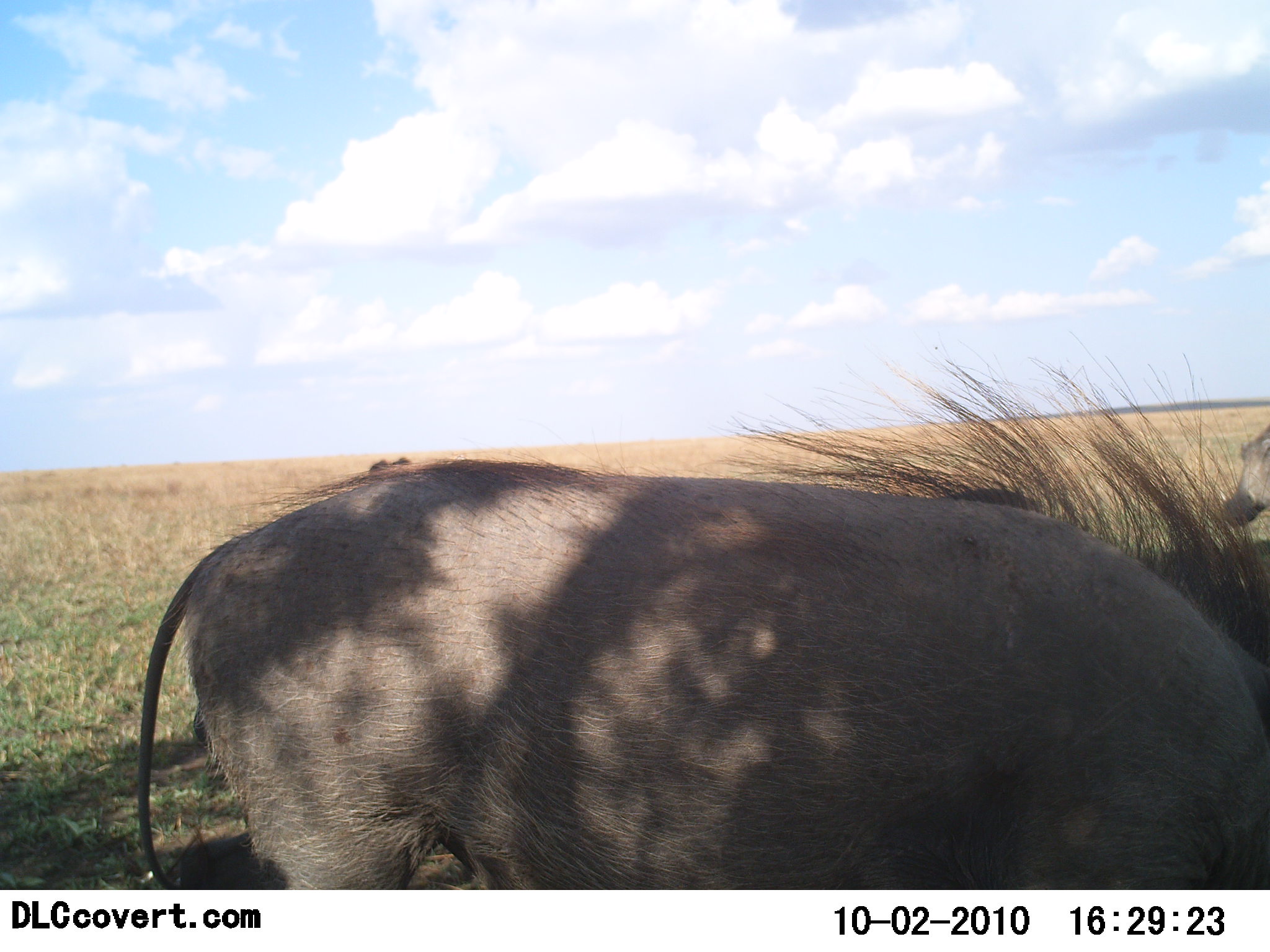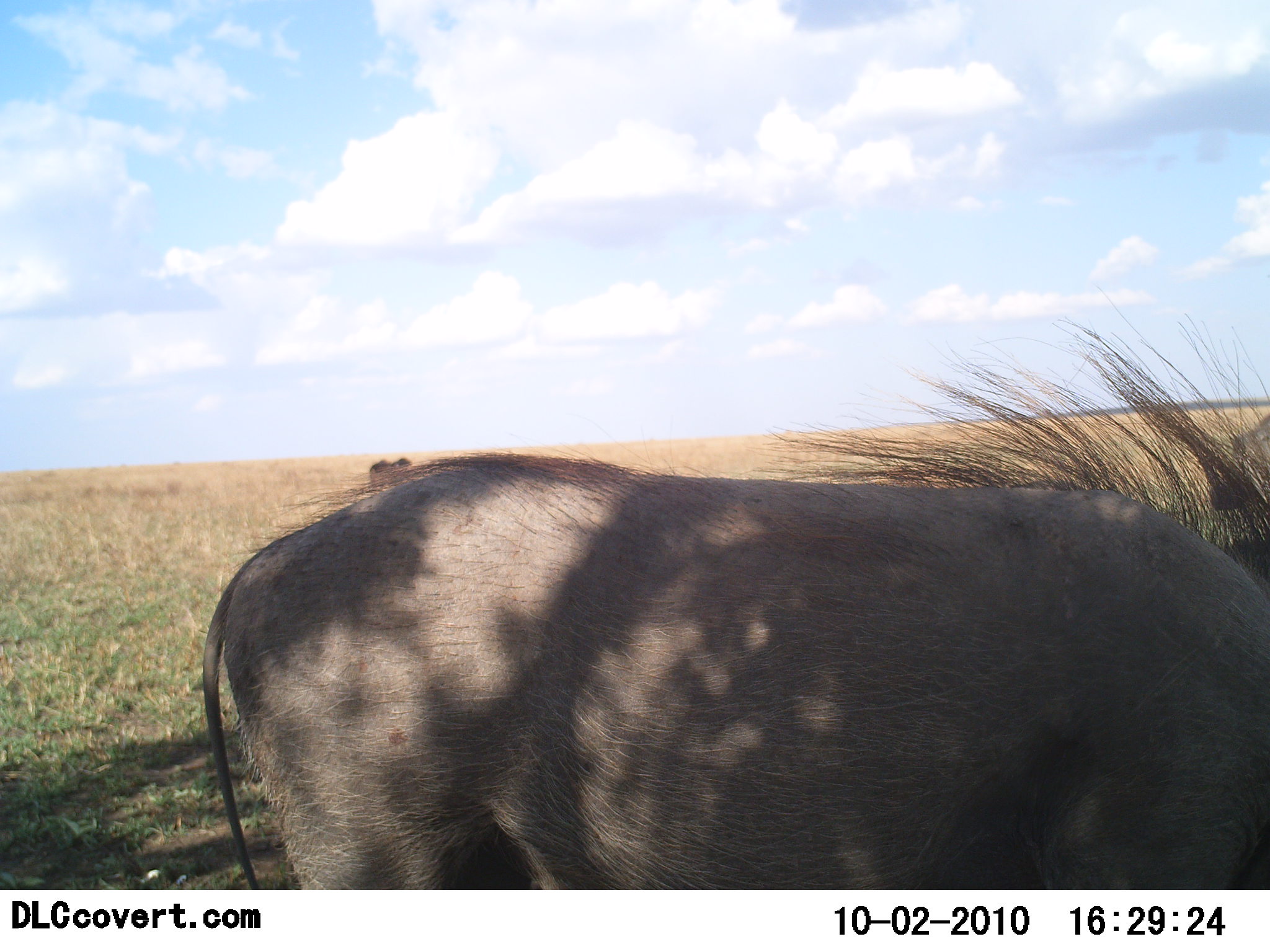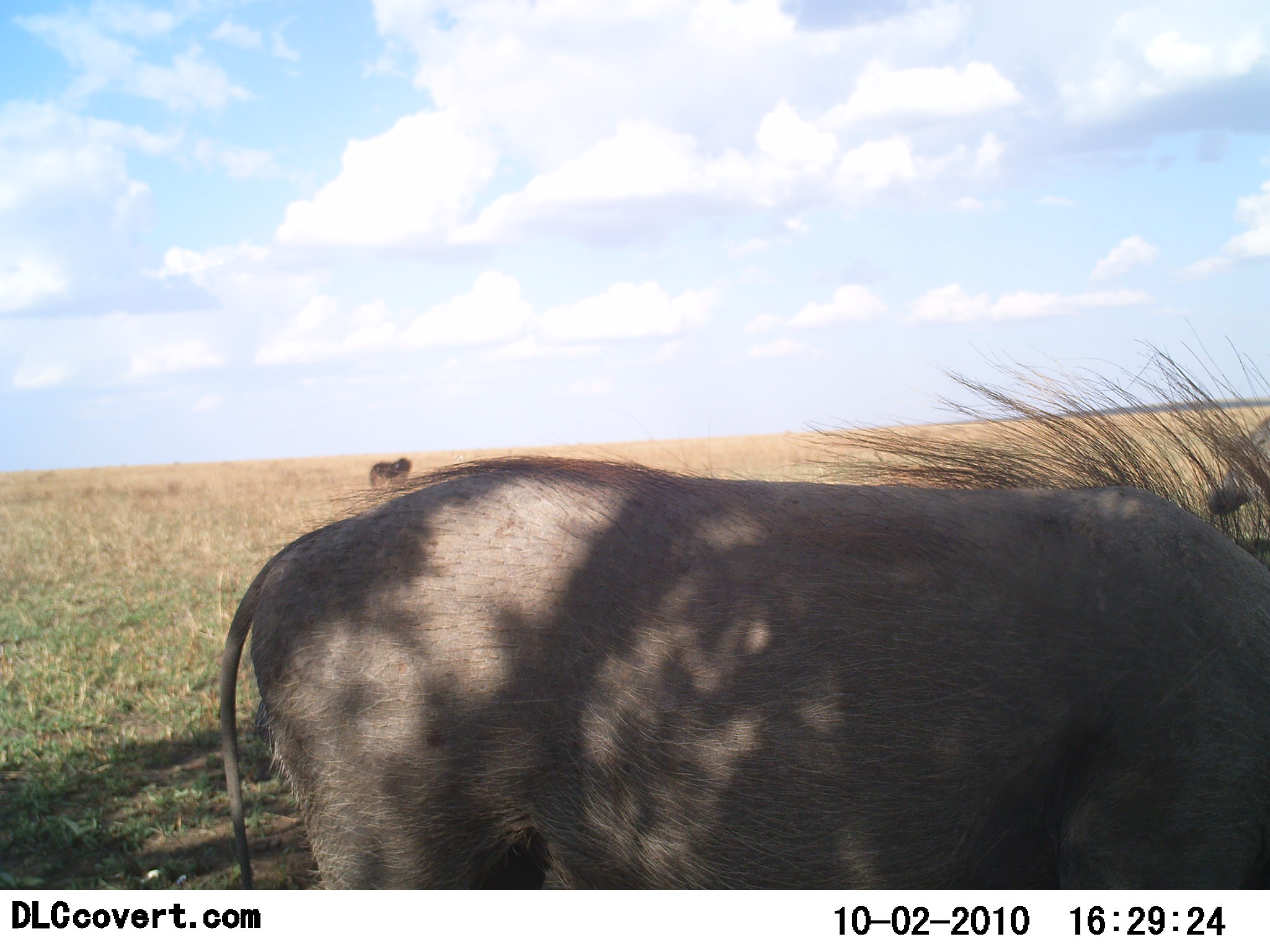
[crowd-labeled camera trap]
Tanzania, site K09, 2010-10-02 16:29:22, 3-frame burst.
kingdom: Animalia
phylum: Chordata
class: Mammalia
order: Artiodactyla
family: Suidae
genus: Phacochoerus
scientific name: Phacochoerus africanus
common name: warthog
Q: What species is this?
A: Warthog (Phacochoerus africanus).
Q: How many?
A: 1.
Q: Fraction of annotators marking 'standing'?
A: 55%.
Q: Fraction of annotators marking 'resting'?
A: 0%.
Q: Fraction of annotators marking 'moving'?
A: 27%.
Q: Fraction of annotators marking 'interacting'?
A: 0%.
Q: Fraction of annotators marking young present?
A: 0%.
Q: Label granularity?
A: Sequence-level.